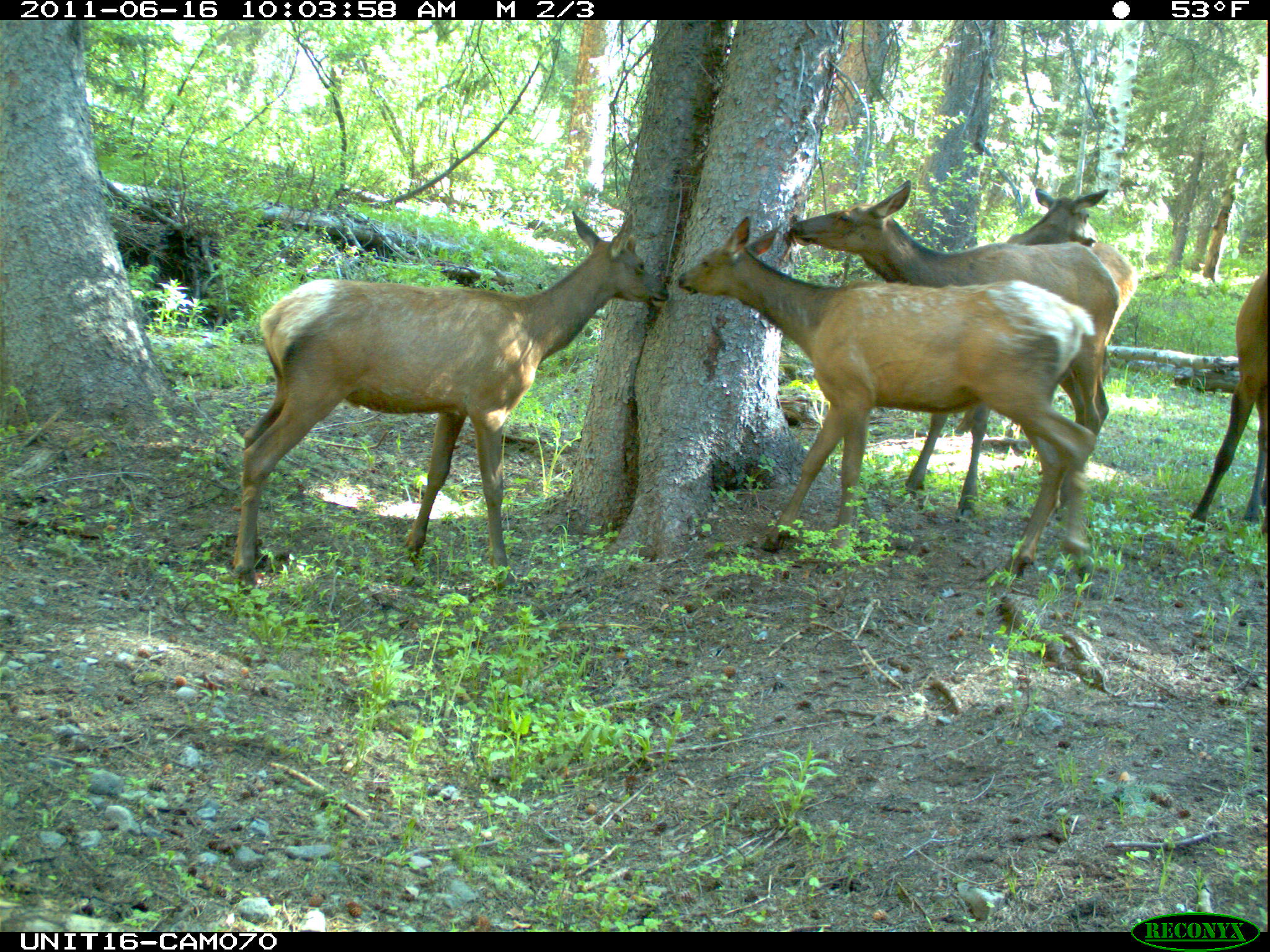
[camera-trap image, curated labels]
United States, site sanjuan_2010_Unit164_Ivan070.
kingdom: Animalia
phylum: Chordata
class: Mammalia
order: Artiodactyla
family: Cervidae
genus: Cervus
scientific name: Cervus elaphus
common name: red deer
Cervus elaphus (red deer).